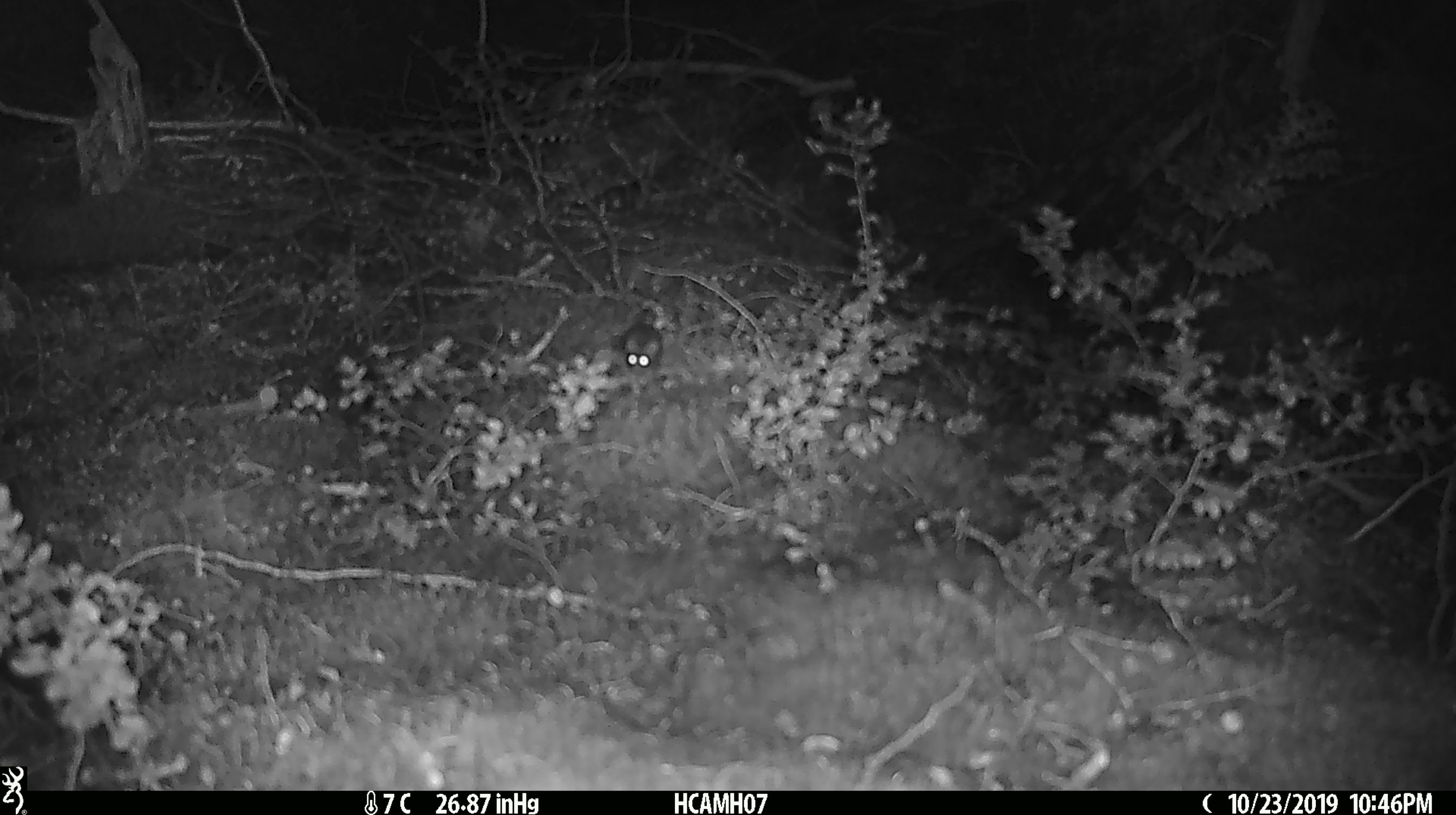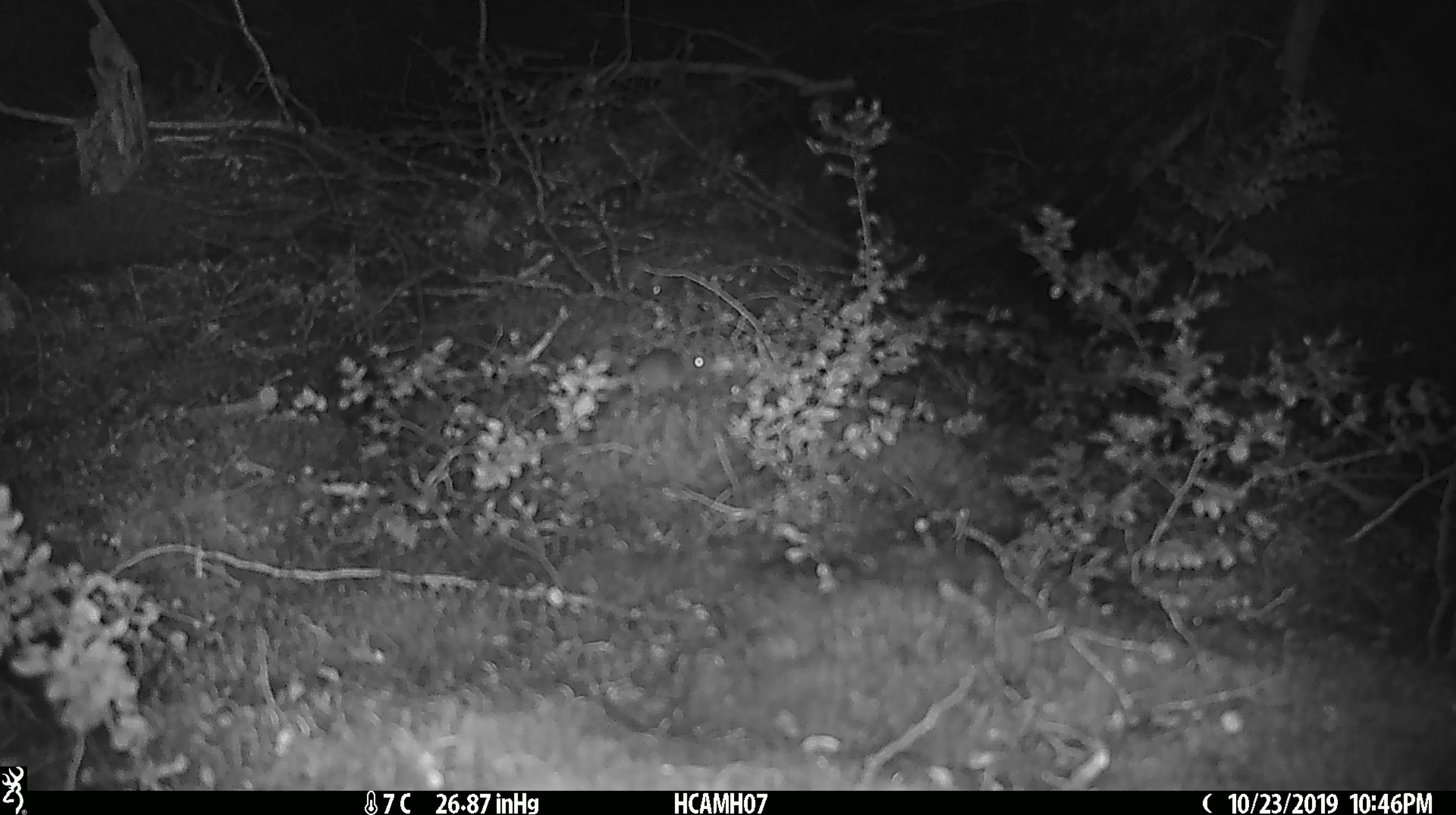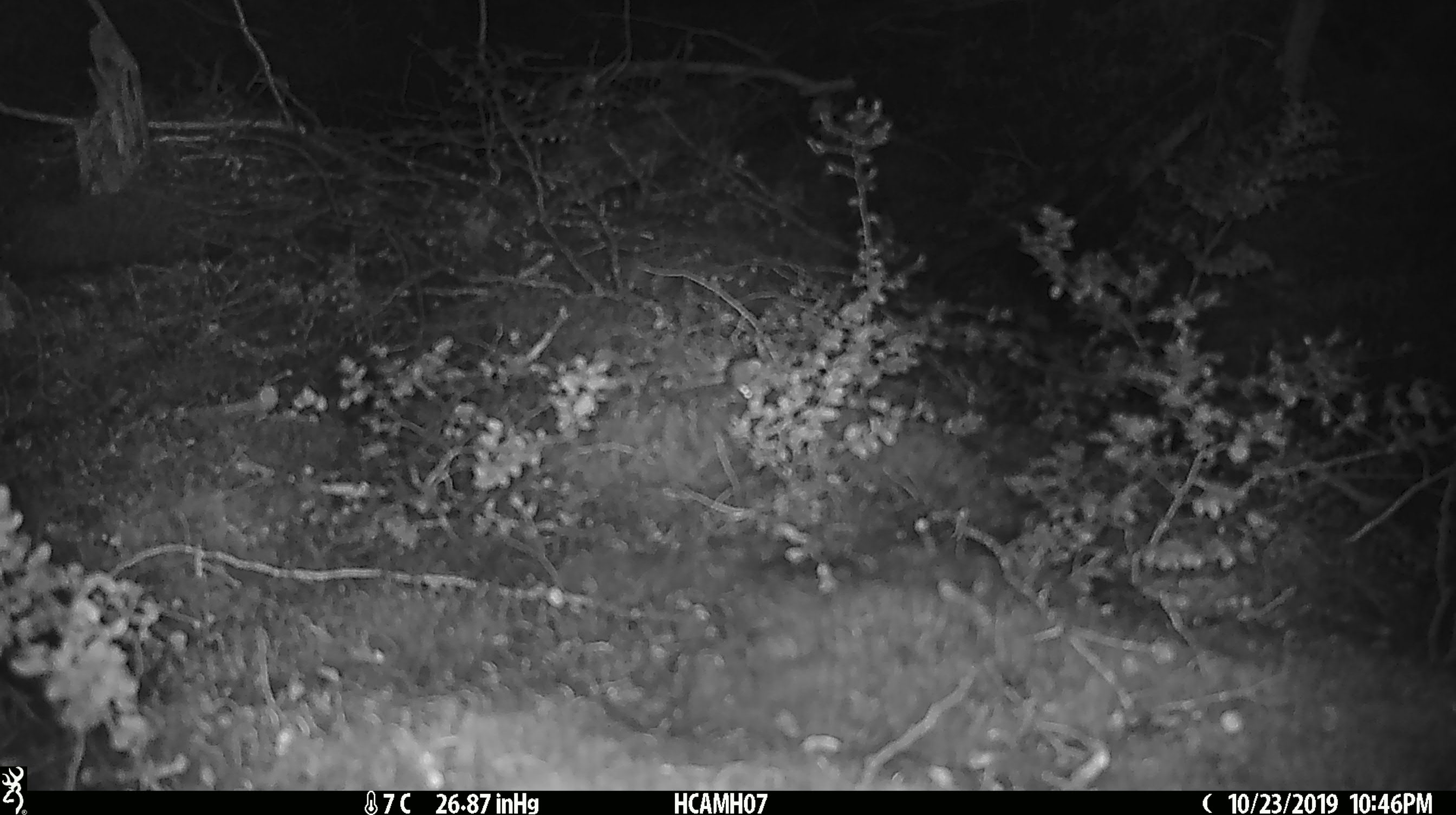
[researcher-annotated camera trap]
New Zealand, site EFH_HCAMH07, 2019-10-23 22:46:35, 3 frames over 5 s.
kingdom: Animalia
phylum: Chordata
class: Mammalia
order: Rodentia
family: Muridae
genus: Mus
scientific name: Mus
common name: mouse